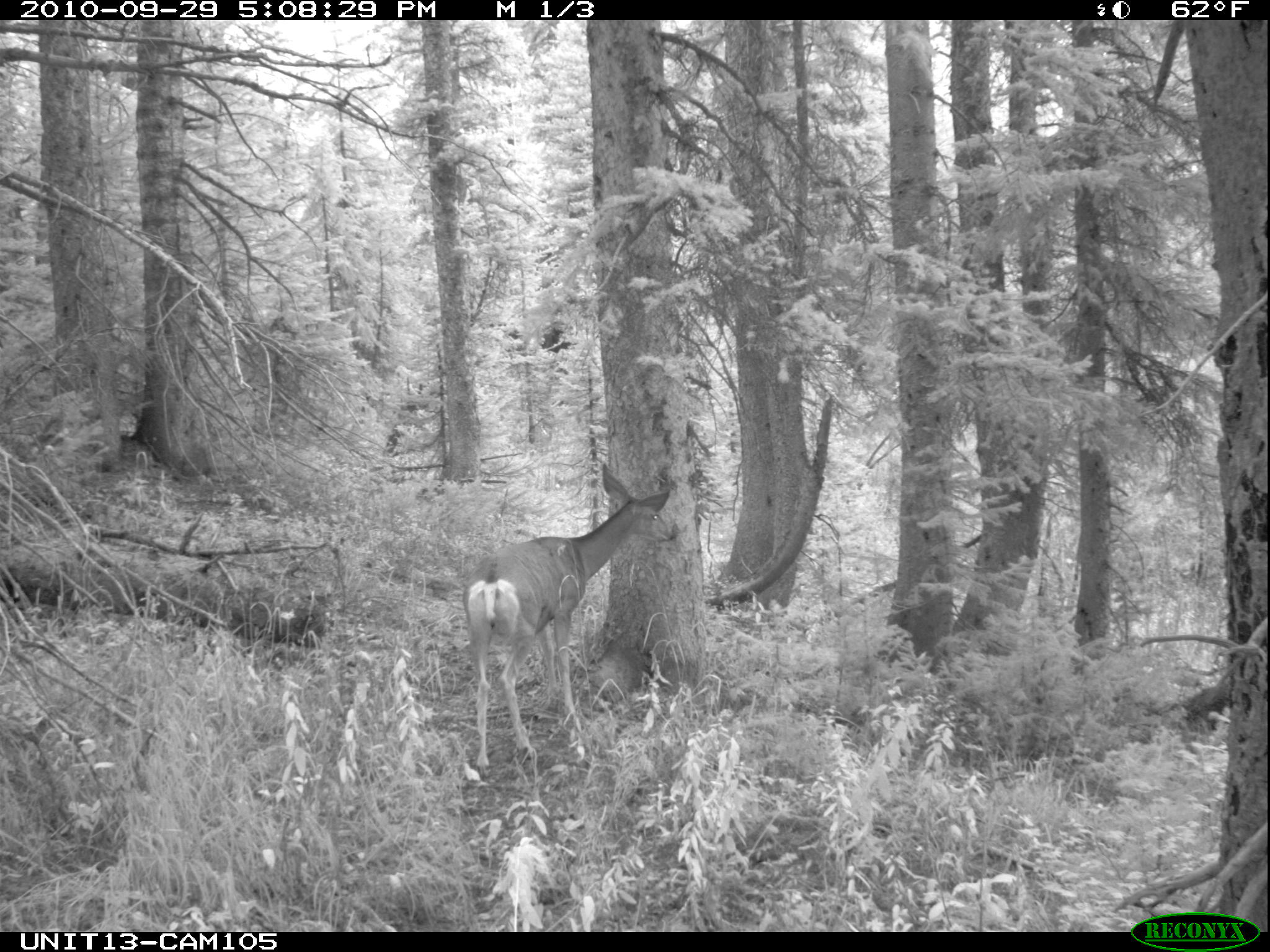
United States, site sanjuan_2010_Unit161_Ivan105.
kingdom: Animalia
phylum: Chordata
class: Mammalia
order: Artiodactyla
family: Cervidae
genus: Odocoileus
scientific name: Odocoileus hemionus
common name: mule deer